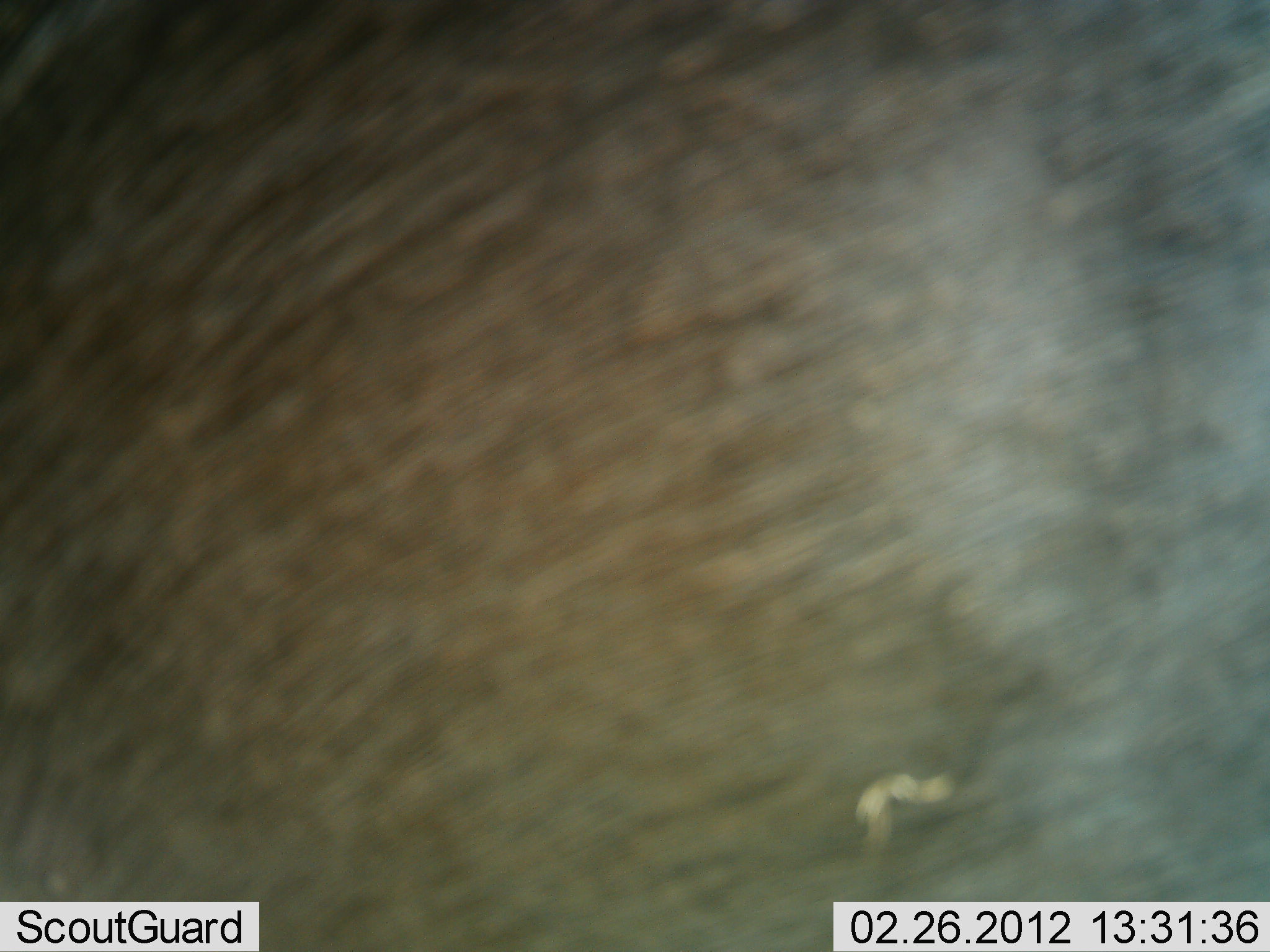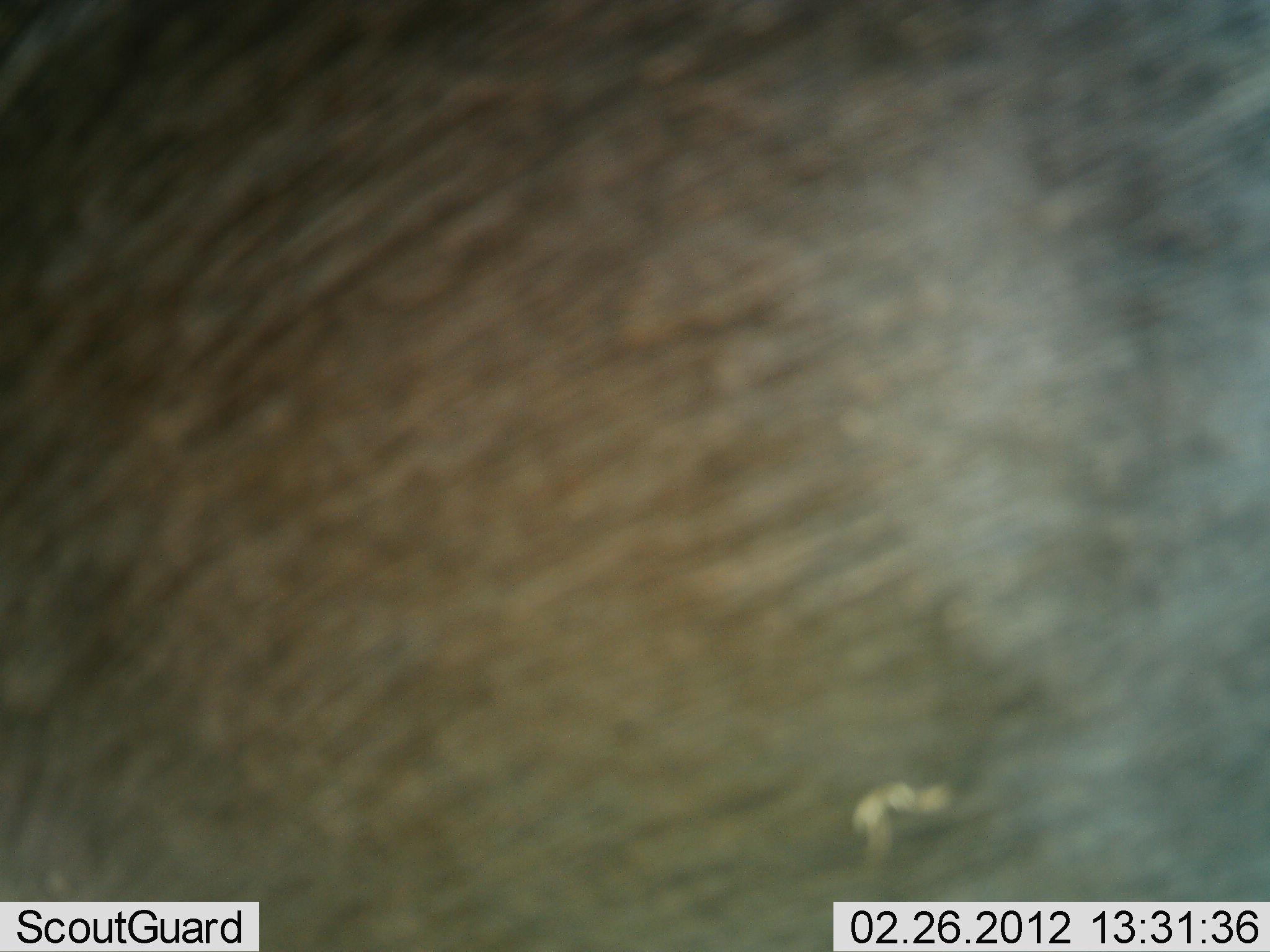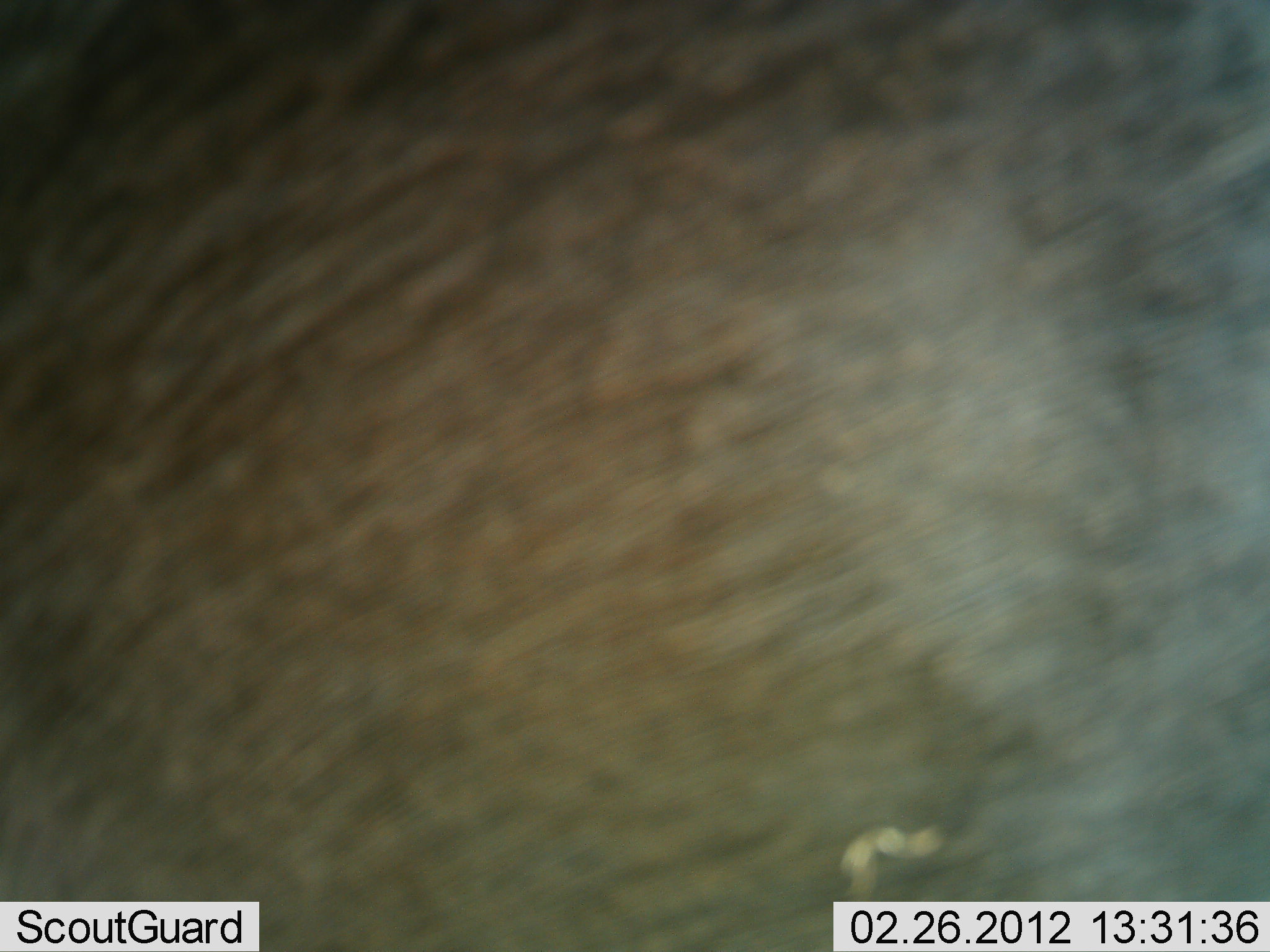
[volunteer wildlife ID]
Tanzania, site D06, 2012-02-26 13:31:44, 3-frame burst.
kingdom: Animalia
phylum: Chordata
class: Mammalia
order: Artiodactyla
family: Bovidae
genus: Connochaetes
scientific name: Connochaetes taurinus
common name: blue wildebeest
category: wildebeest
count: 1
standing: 78%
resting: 0%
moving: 22%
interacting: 0%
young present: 0%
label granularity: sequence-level